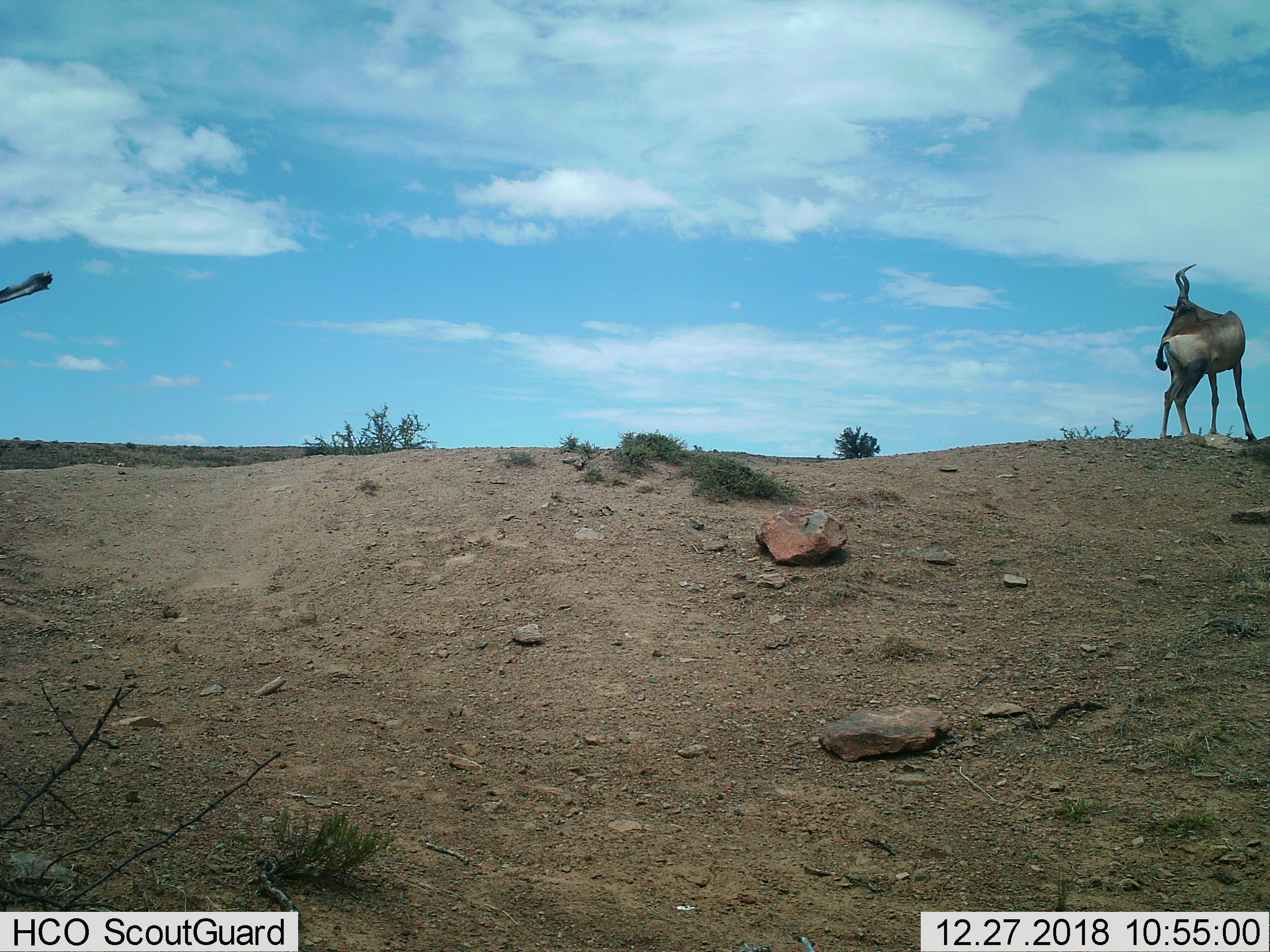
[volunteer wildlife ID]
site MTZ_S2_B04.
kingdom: Animalia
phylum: Chordata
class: Mammalia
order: Artiodactyla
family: Bovidae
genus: Alcelaphus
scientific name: Alcelaphus buselaphus caama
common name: red hartebeest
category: hartebeestred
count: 1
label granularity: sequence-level